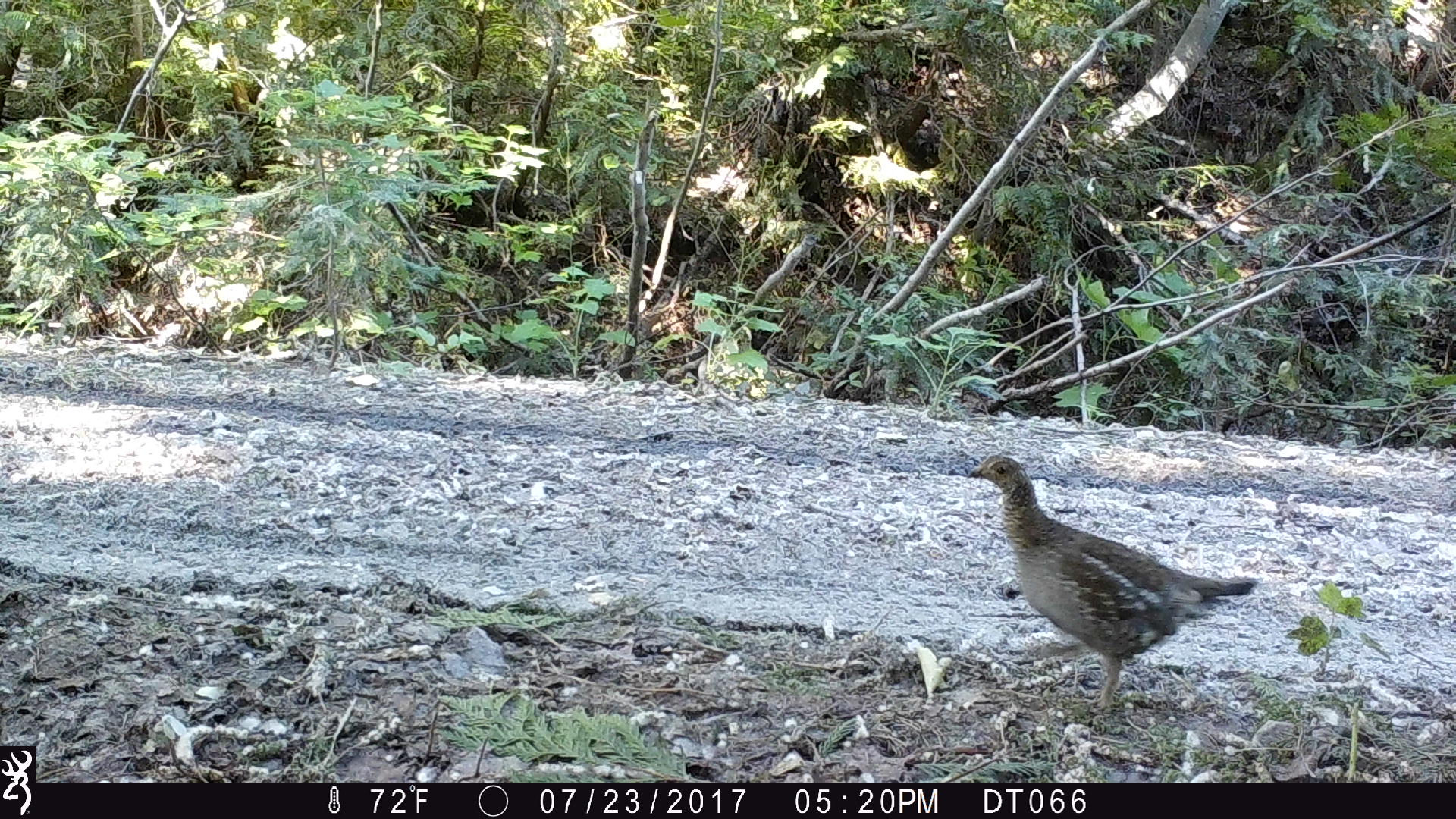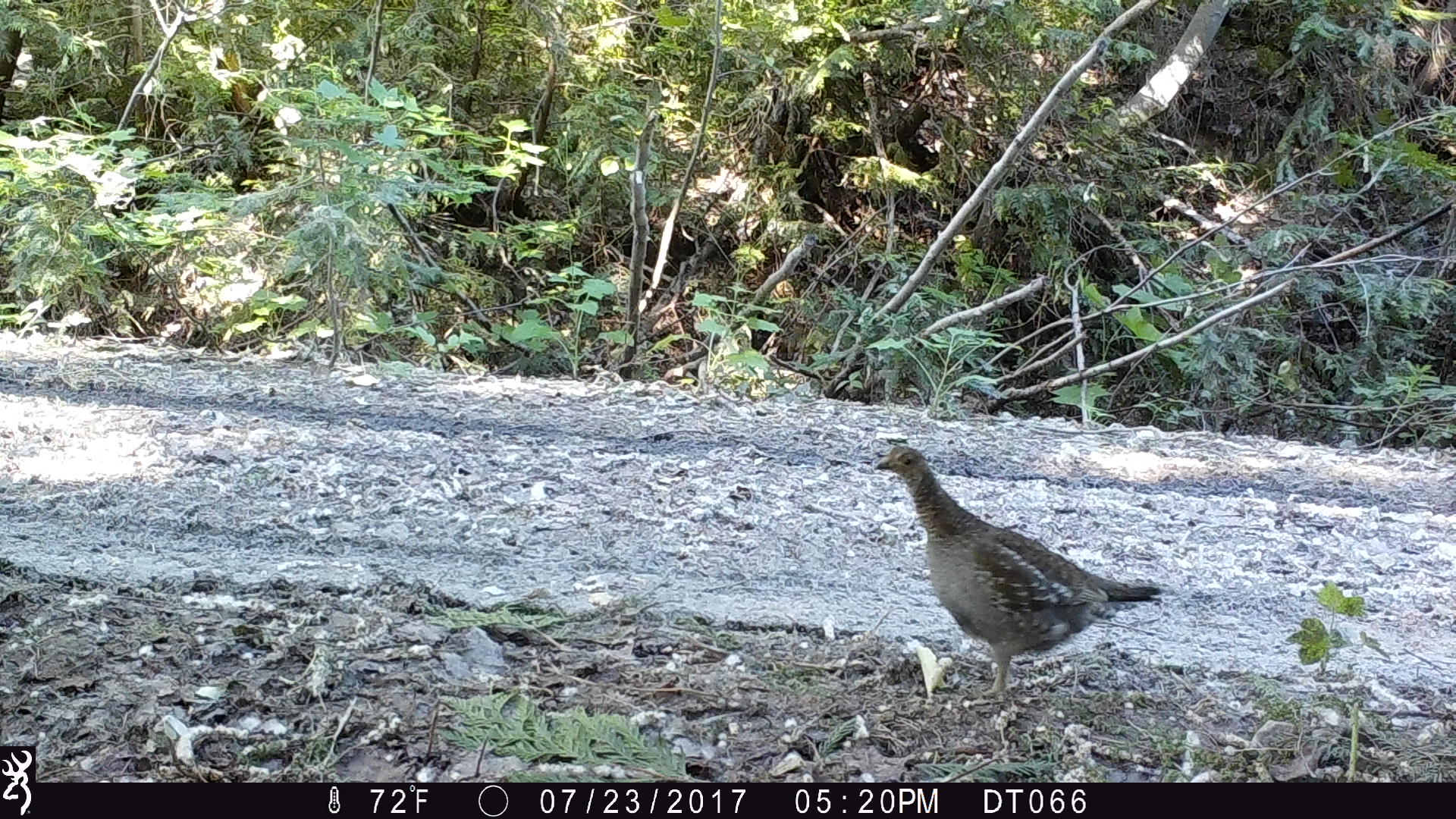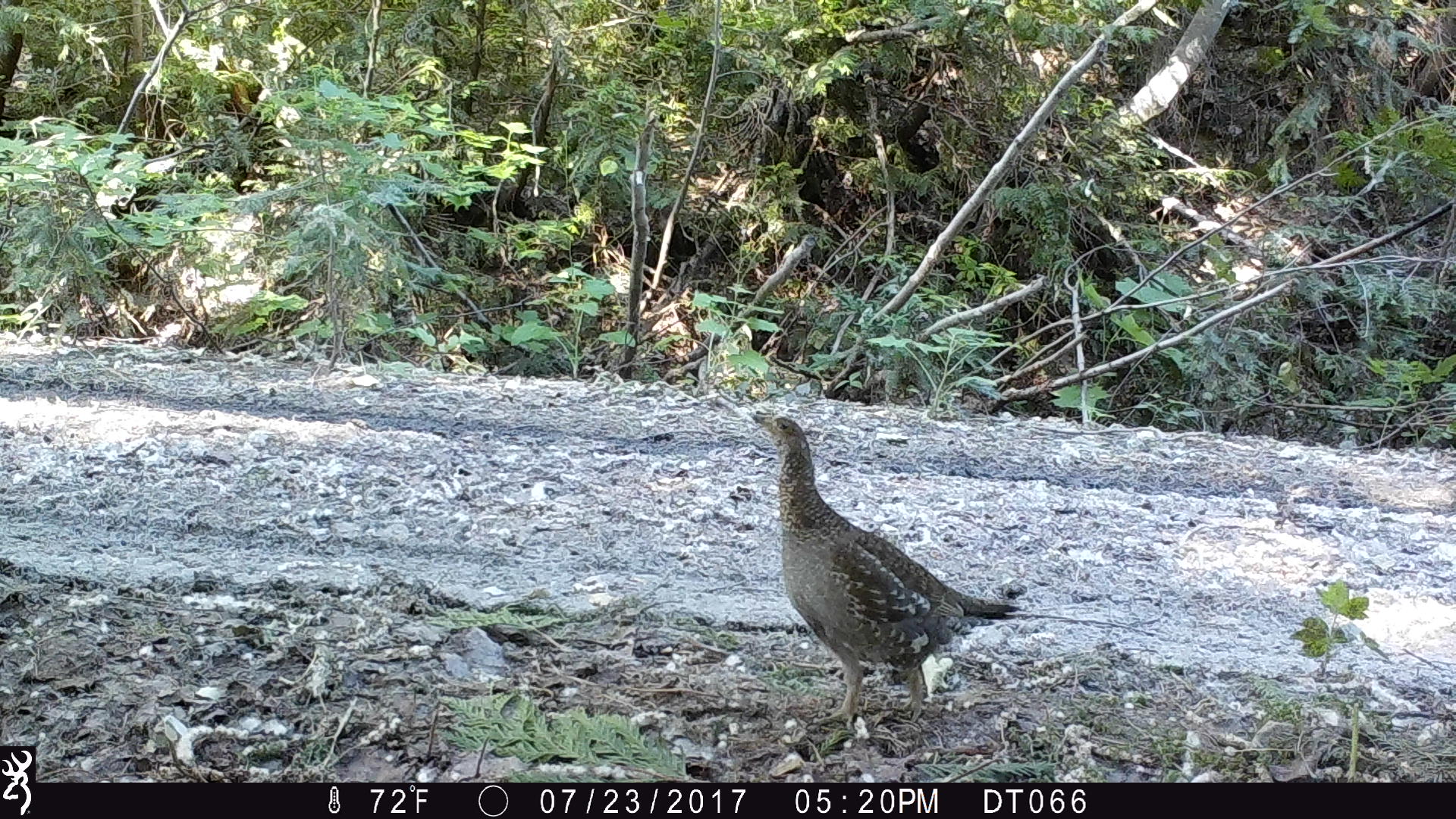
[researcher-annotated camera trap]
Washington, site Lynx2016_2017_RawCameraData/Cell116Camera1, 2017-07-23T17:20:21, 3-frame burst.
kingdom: Animalia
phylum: Chordata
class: Aves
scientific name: Aves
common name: birds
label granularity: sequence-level